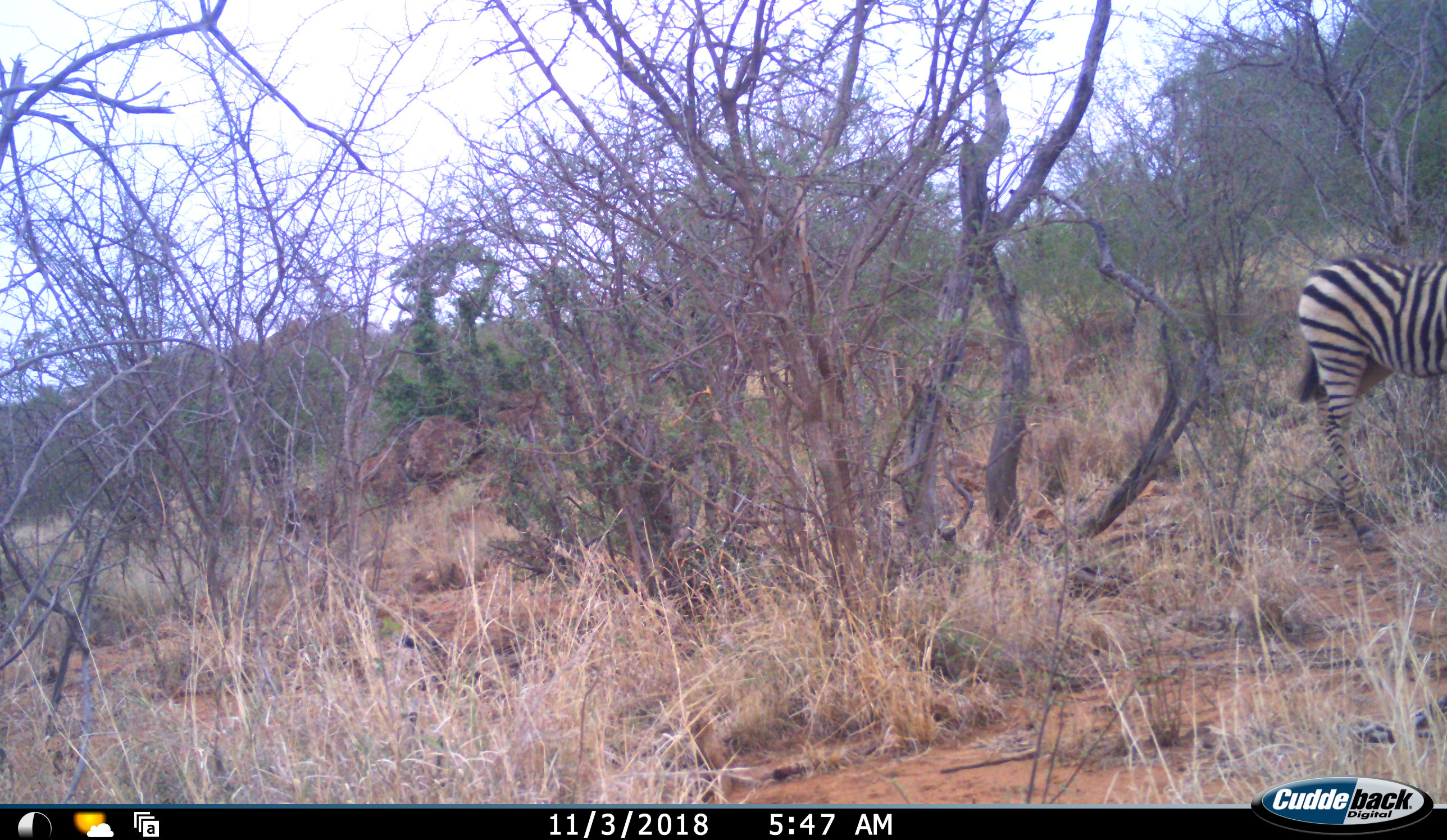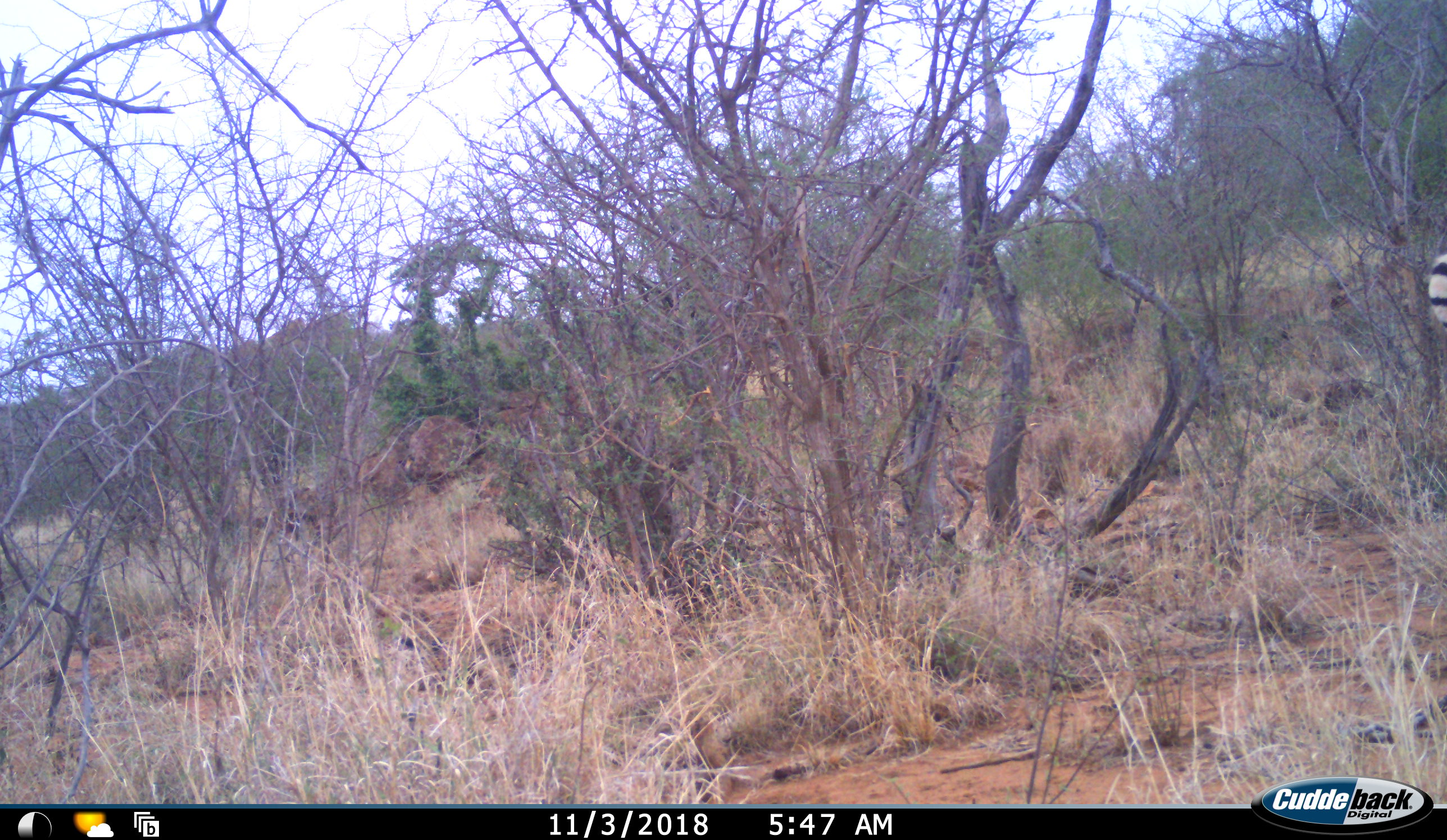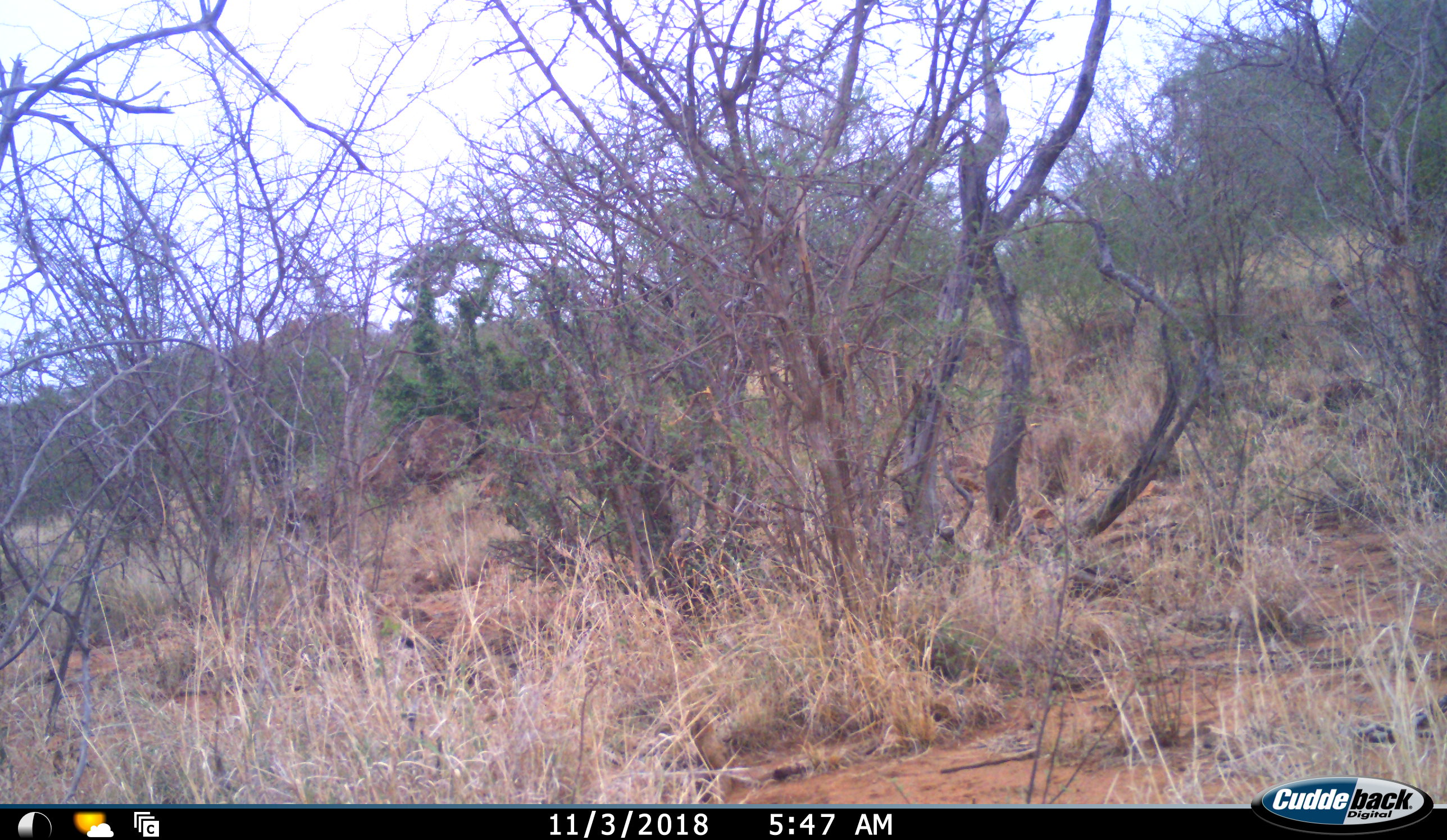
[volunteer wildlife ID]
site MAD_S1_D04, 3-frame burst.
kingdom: Animalia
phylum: Chordata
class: Mammalia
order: Perissodactyla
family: Equidae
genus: Equus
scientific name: Equus quagga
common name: plains zebra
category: zebraplains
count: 1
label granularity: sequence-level